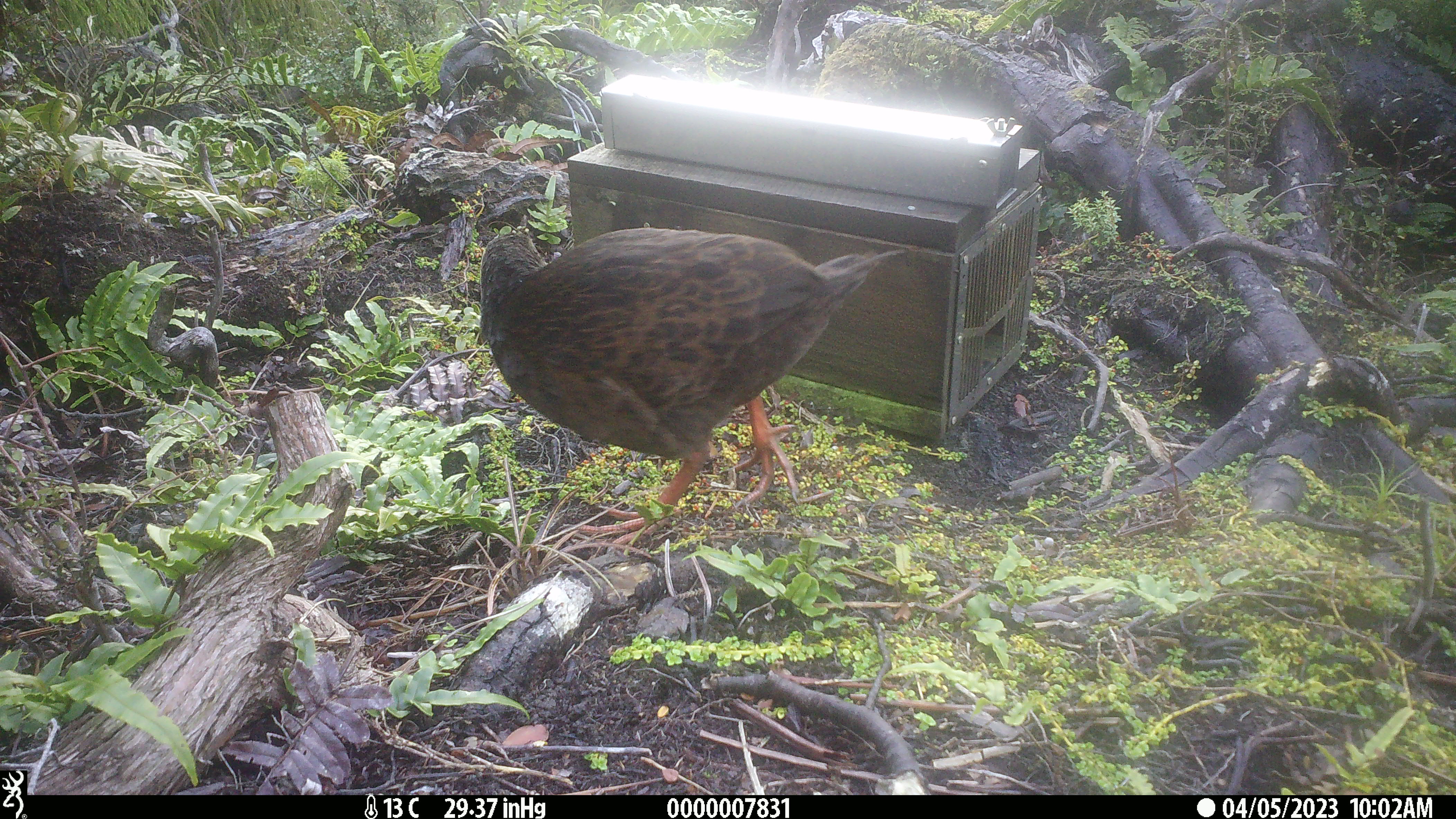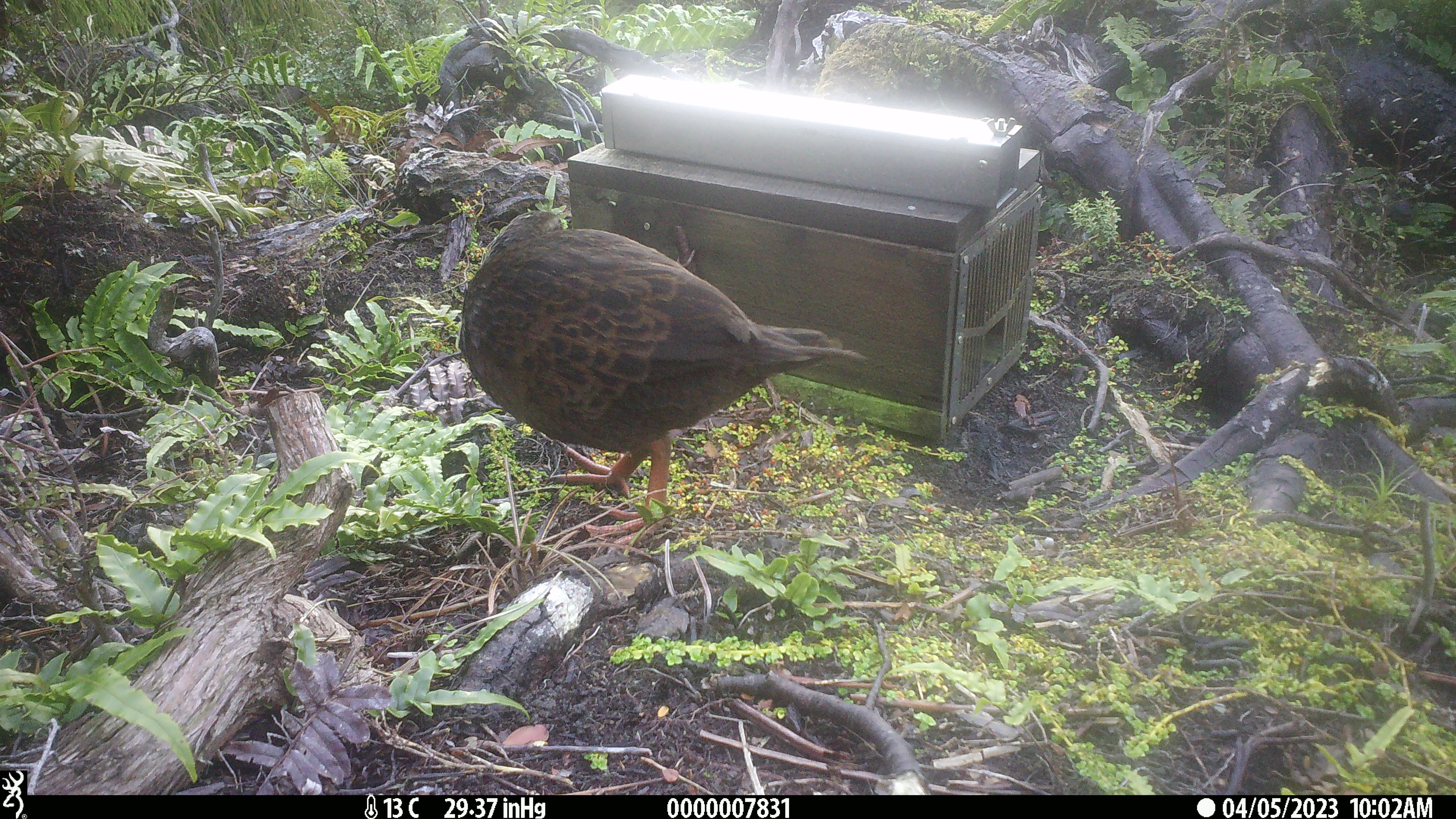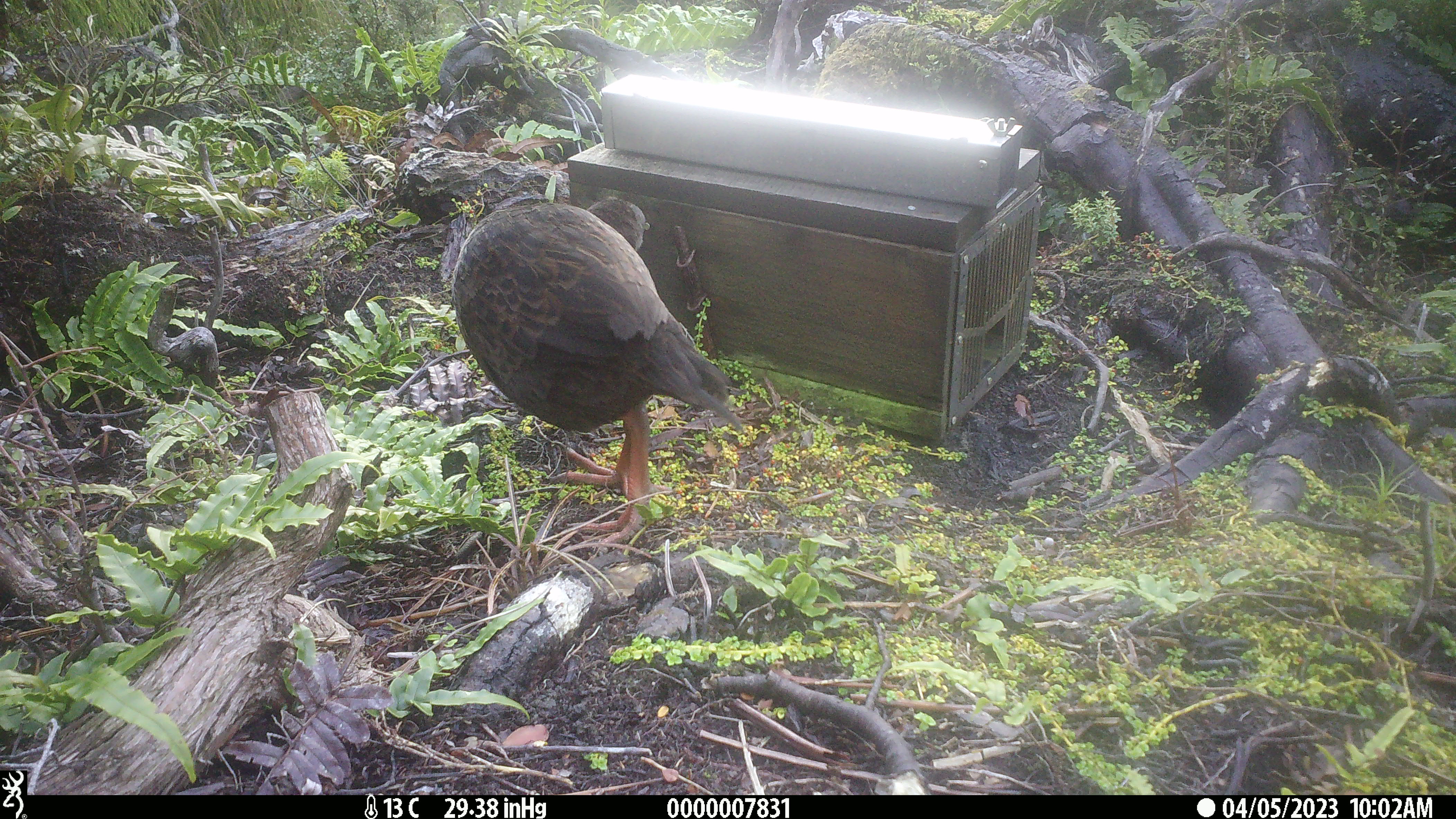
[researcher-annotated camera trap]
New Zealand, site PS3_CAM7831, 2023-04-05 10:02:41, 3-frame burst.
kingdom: Animalia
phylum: Chordata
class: Aves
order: Gruiformes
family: Rallidae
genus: Gallirallus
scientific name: Gallirallus australis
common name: weka